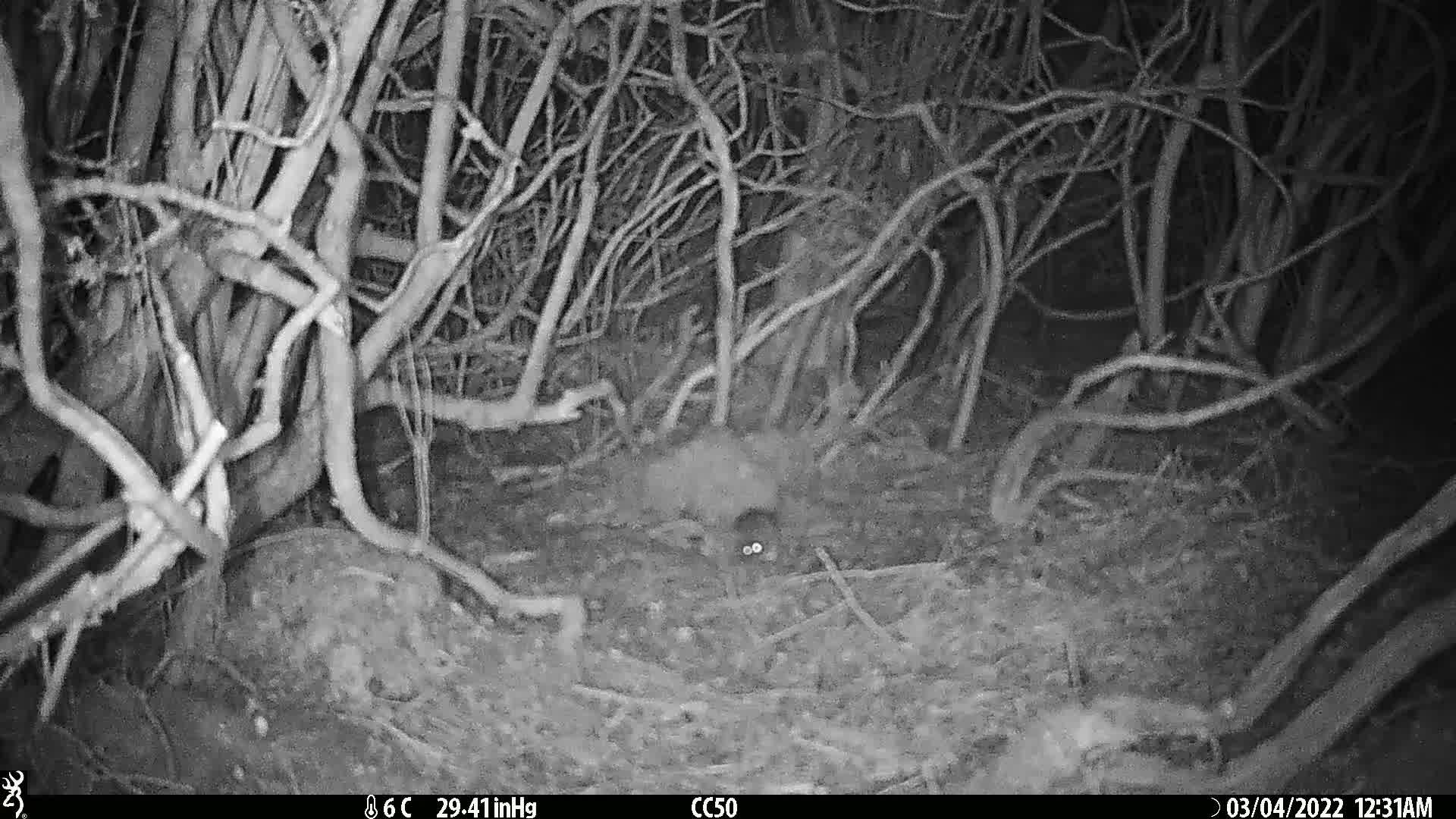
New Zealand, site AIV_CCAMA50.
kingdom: Animalia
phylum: Chordata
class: Mammalia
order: Rodentia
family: Muridae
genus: Mus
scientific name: Mus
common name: mouse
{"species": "mouse (Mus)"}